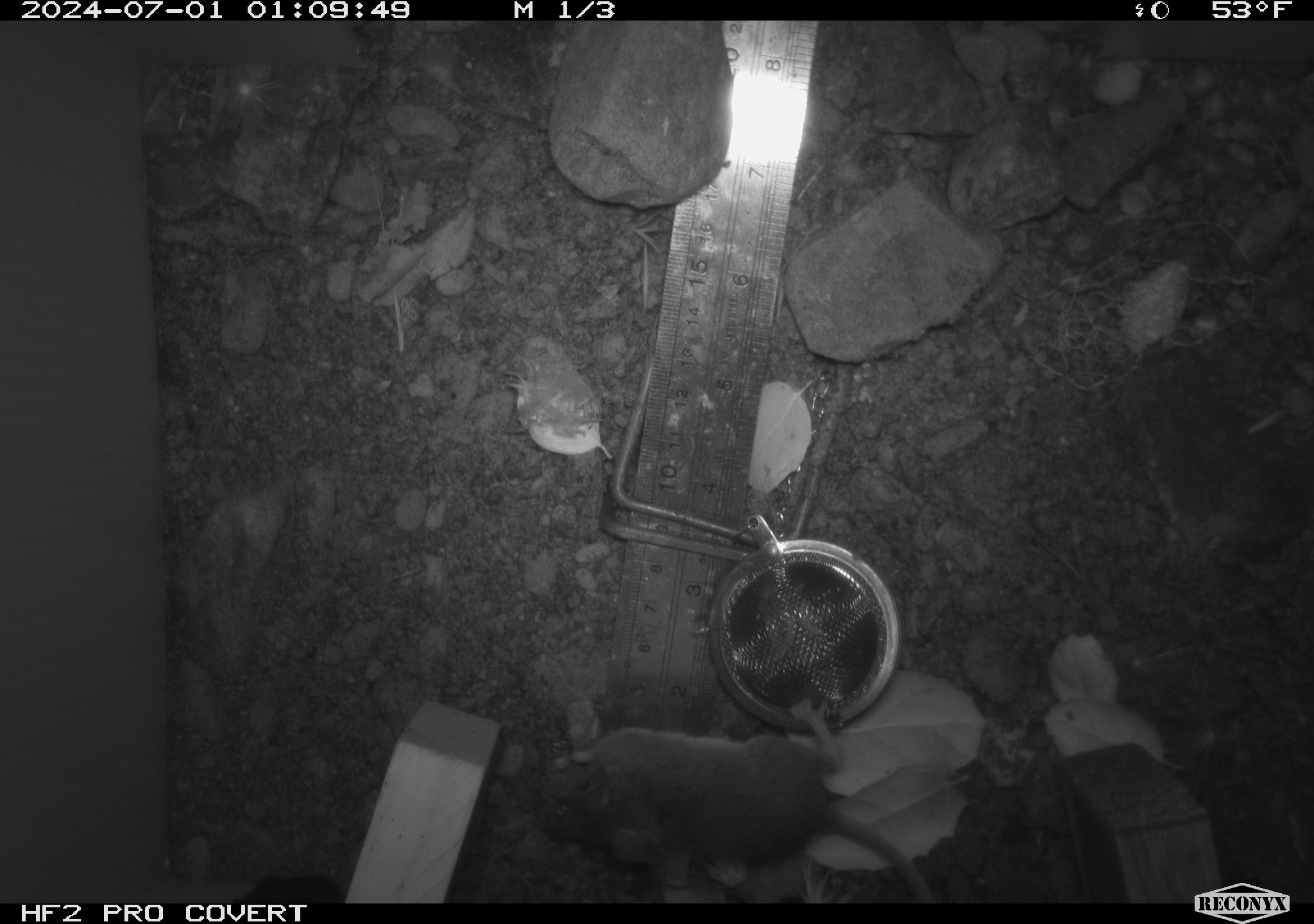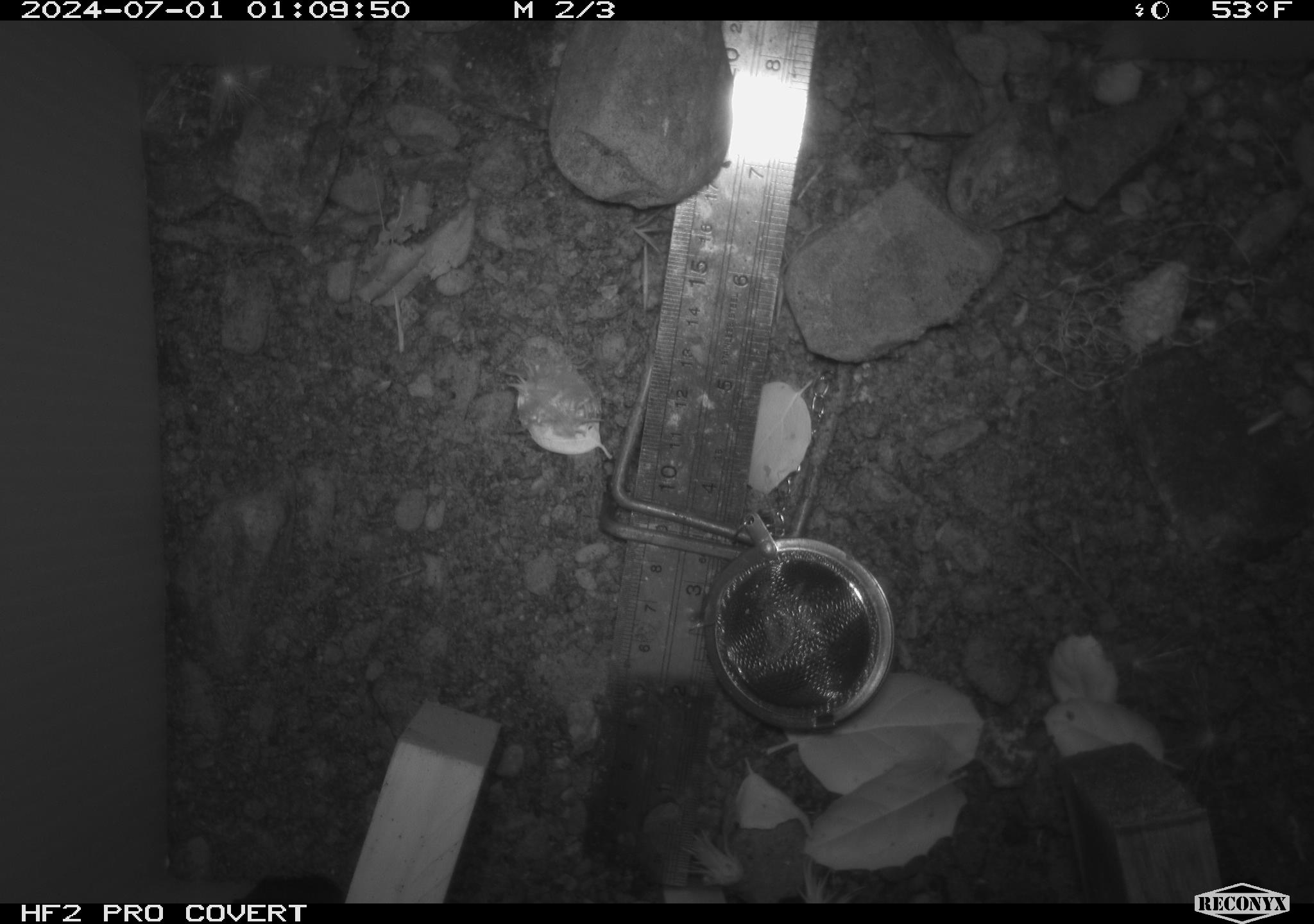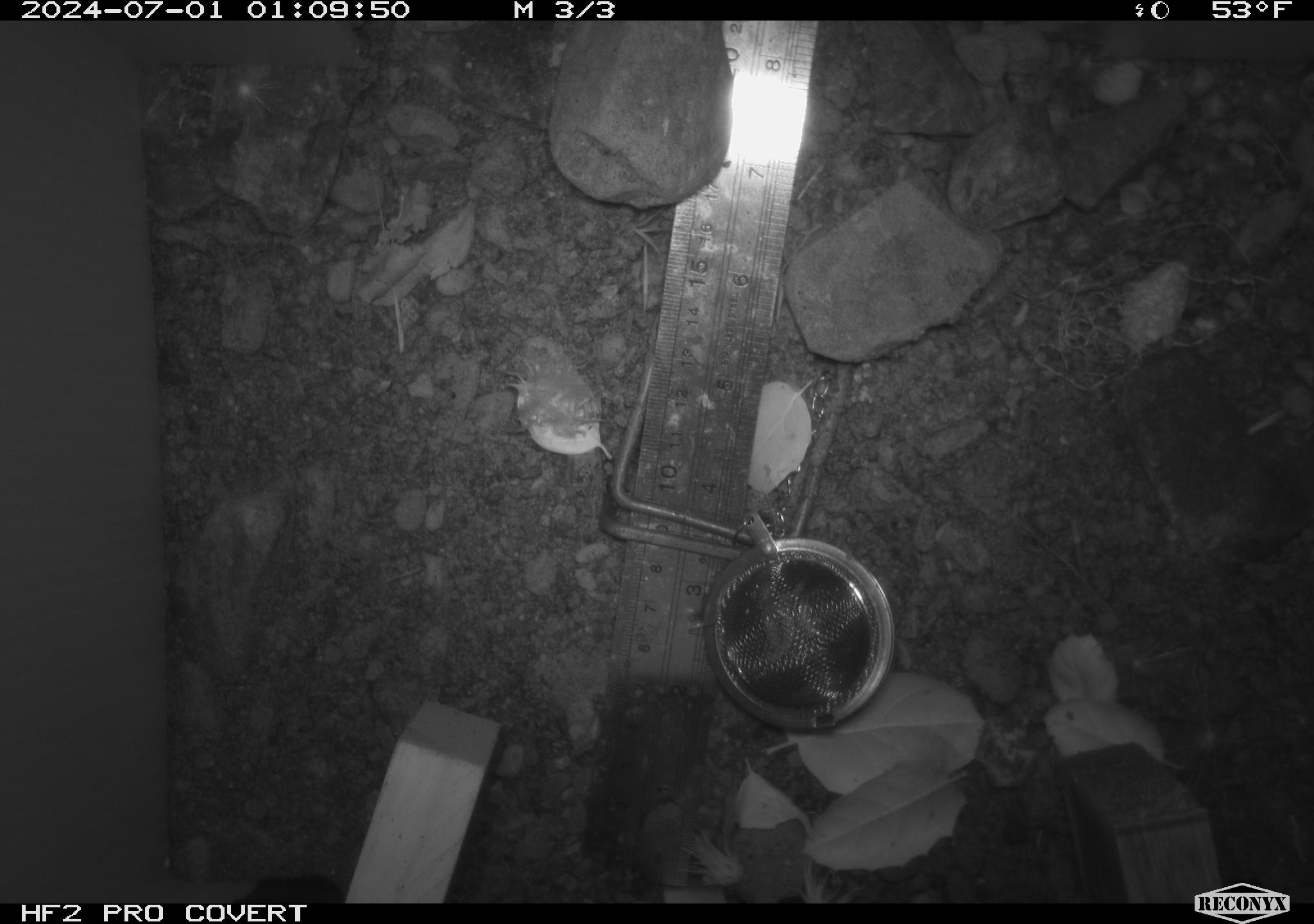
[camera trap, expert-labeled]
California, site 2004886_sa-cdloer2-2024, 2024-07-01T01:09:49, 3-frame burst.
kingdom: Animalia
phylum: Chordata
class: Mammalia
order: Rodentia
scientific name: Rodentia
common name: mouse species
Mouse species (Rodentia).